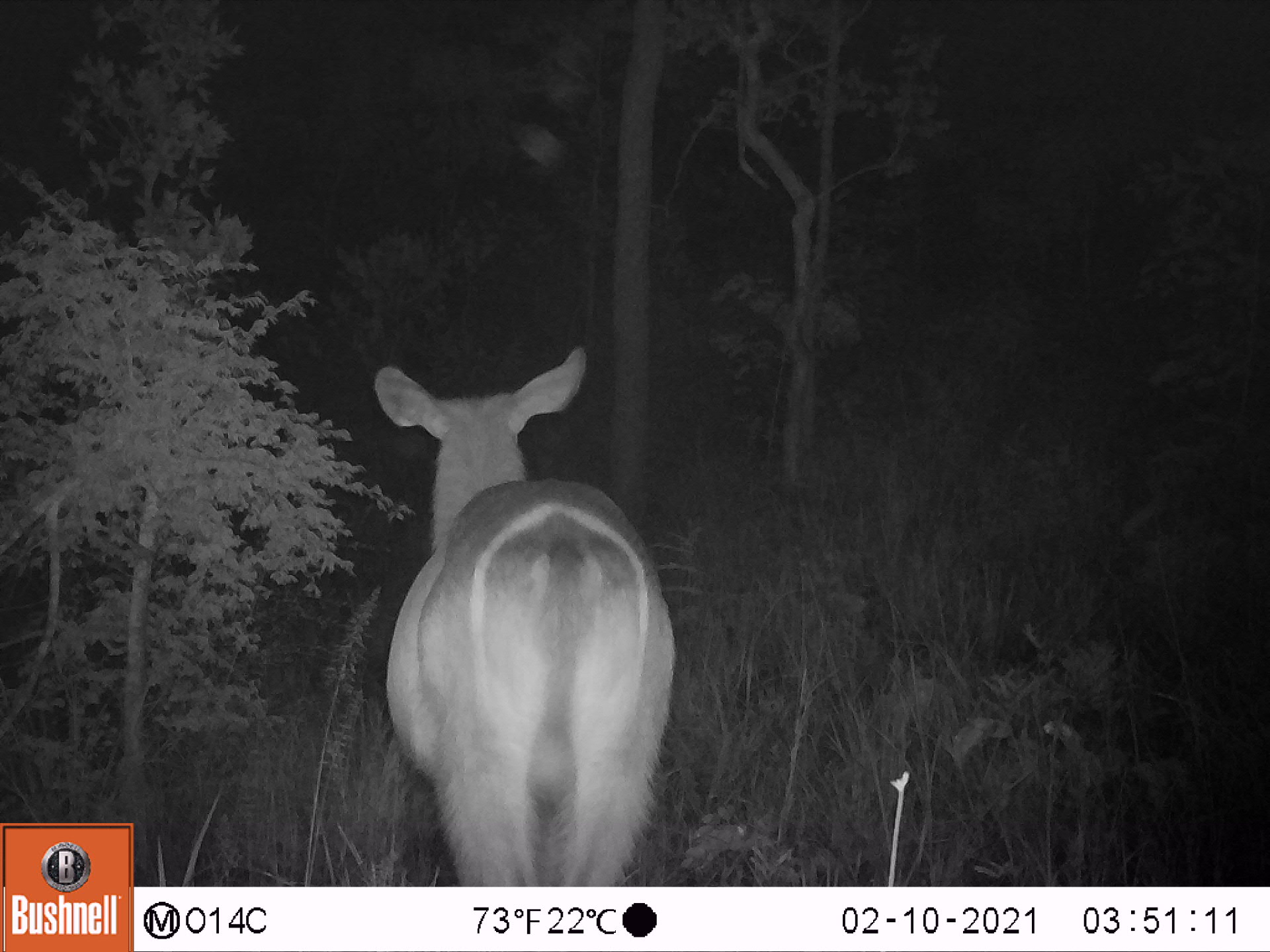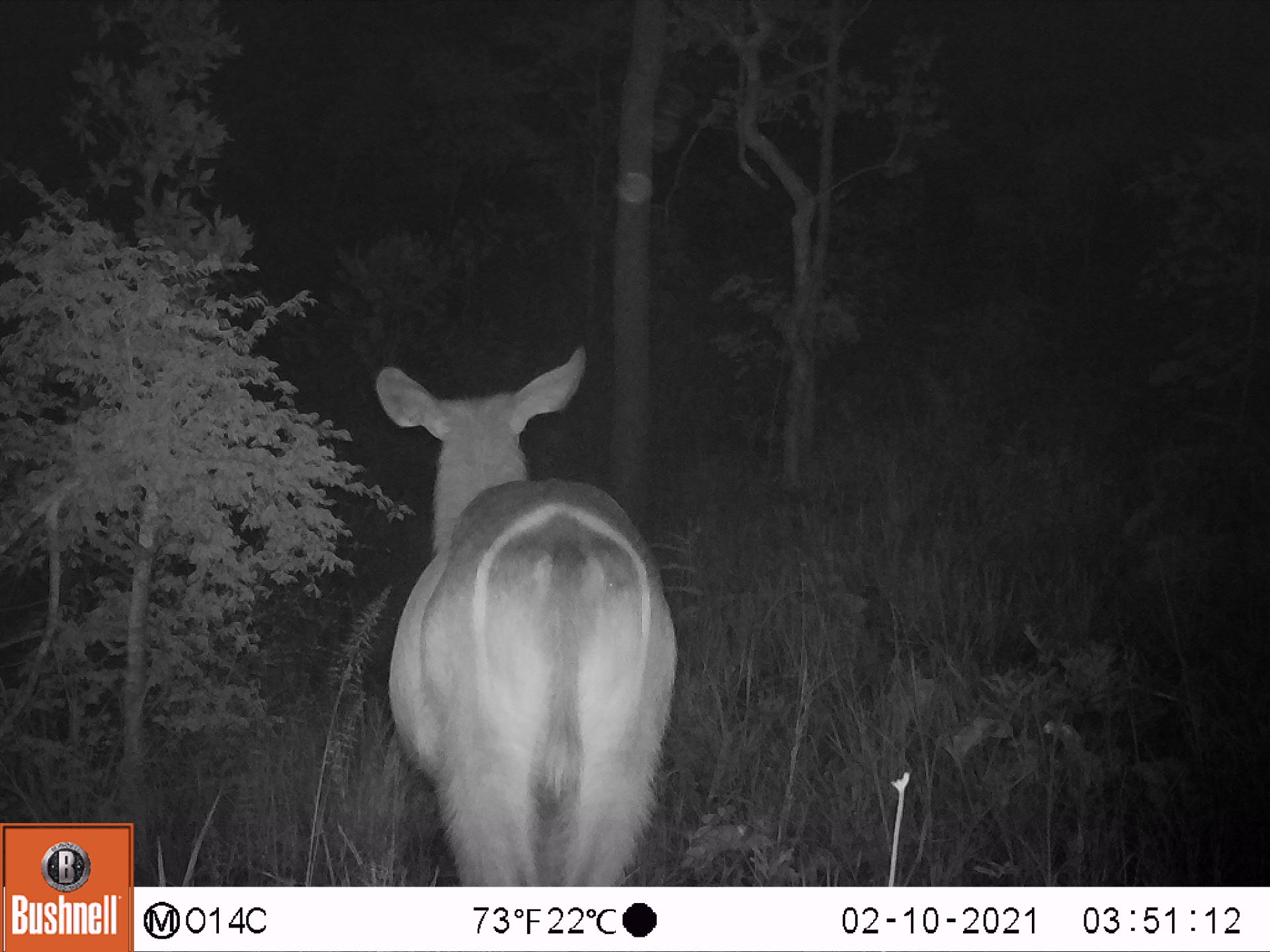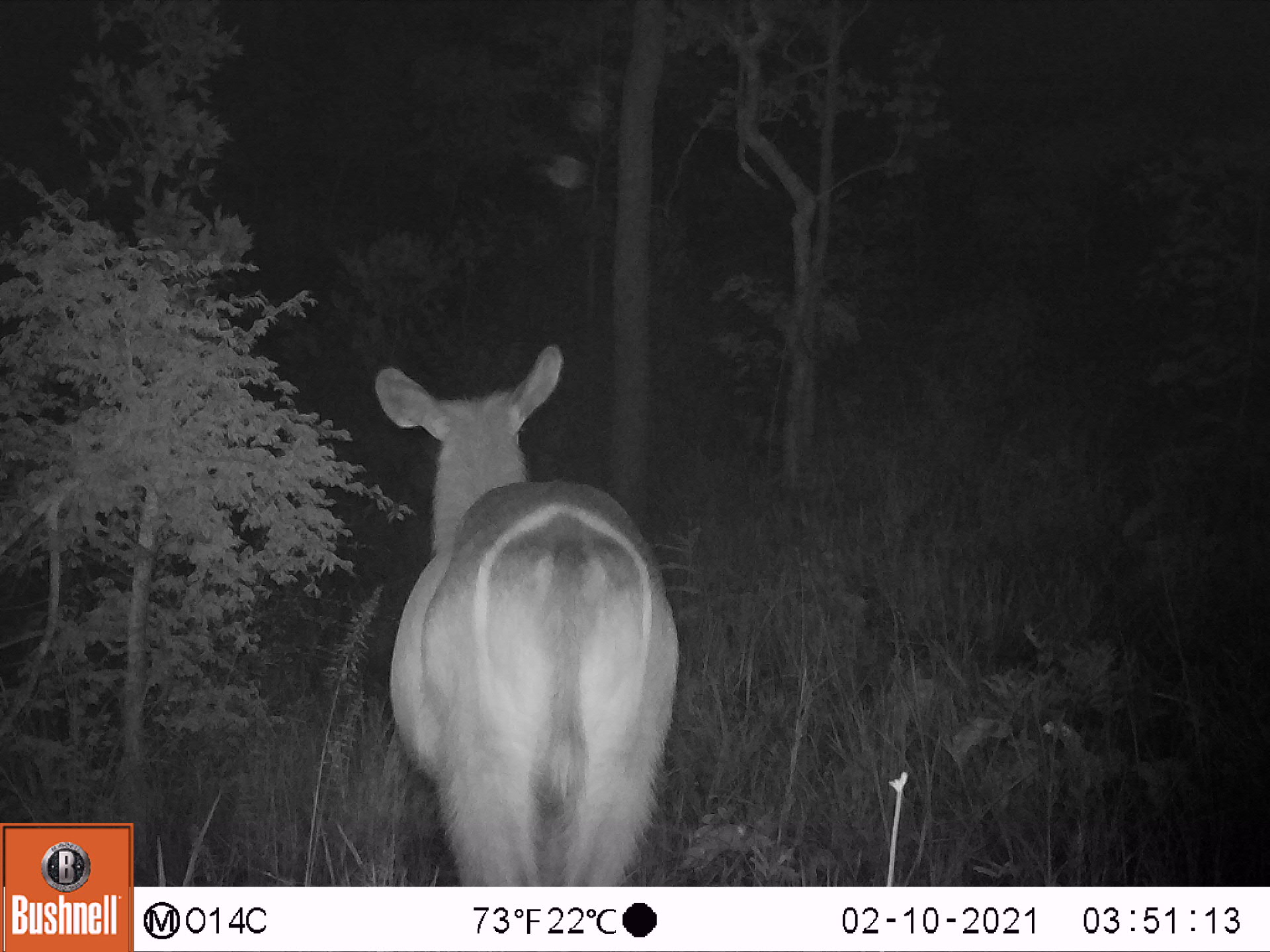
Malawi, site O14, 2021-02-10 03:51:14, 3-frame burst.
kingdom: Animalia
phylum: Chordata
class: Mammalia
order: Artiodactyla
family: Bovidae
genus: Kobus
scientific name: Kobus ellipsiprymnus ellipsiprymnus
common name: common waterbuck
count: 1